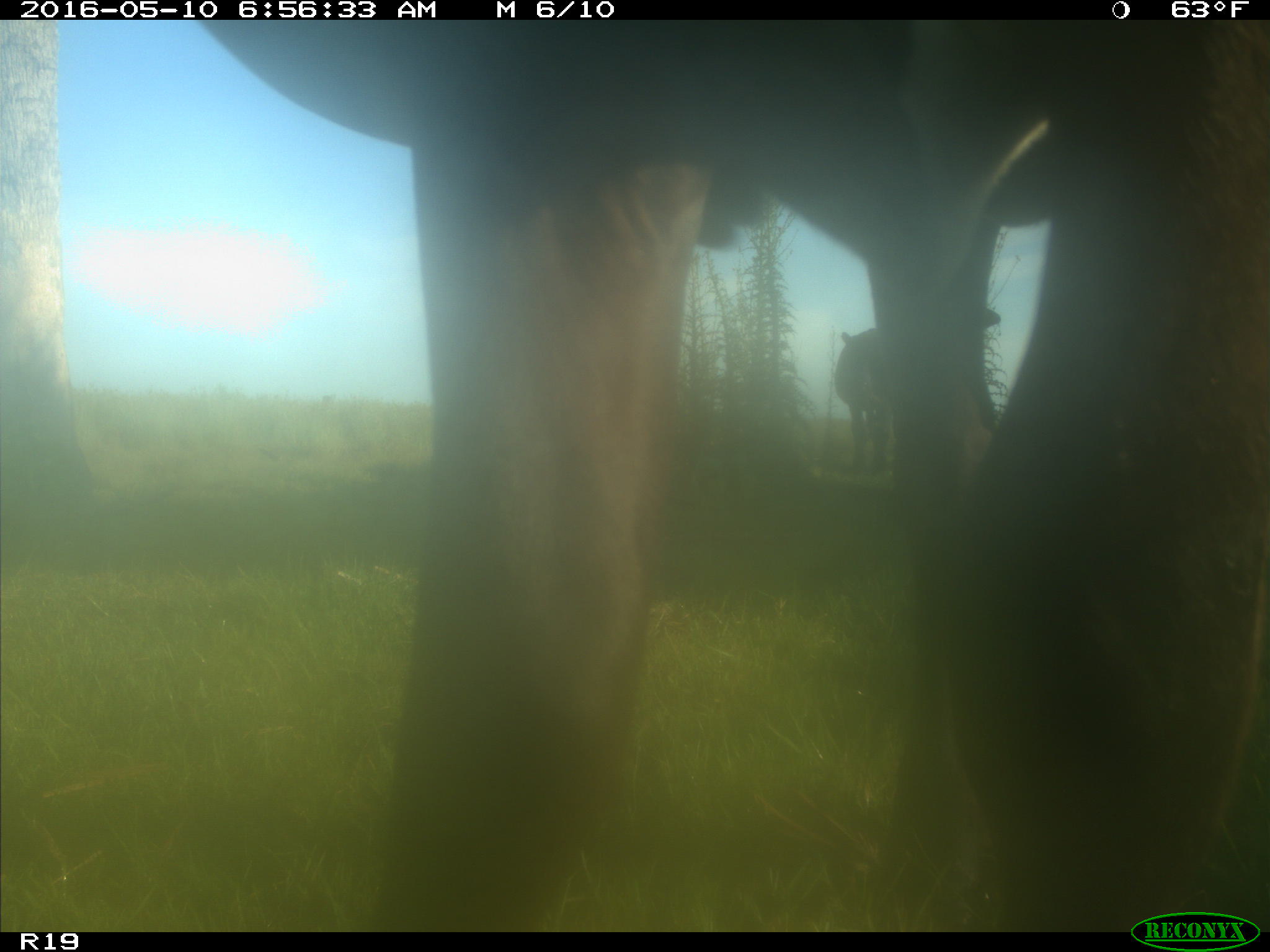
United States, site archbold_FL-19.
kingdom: Animalia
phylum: Chordata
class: Mammalia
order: Artiodactyla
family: Bovidae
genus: Bos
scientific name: Bos taurus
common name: domestic cow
Bos taurus (domestic cow).